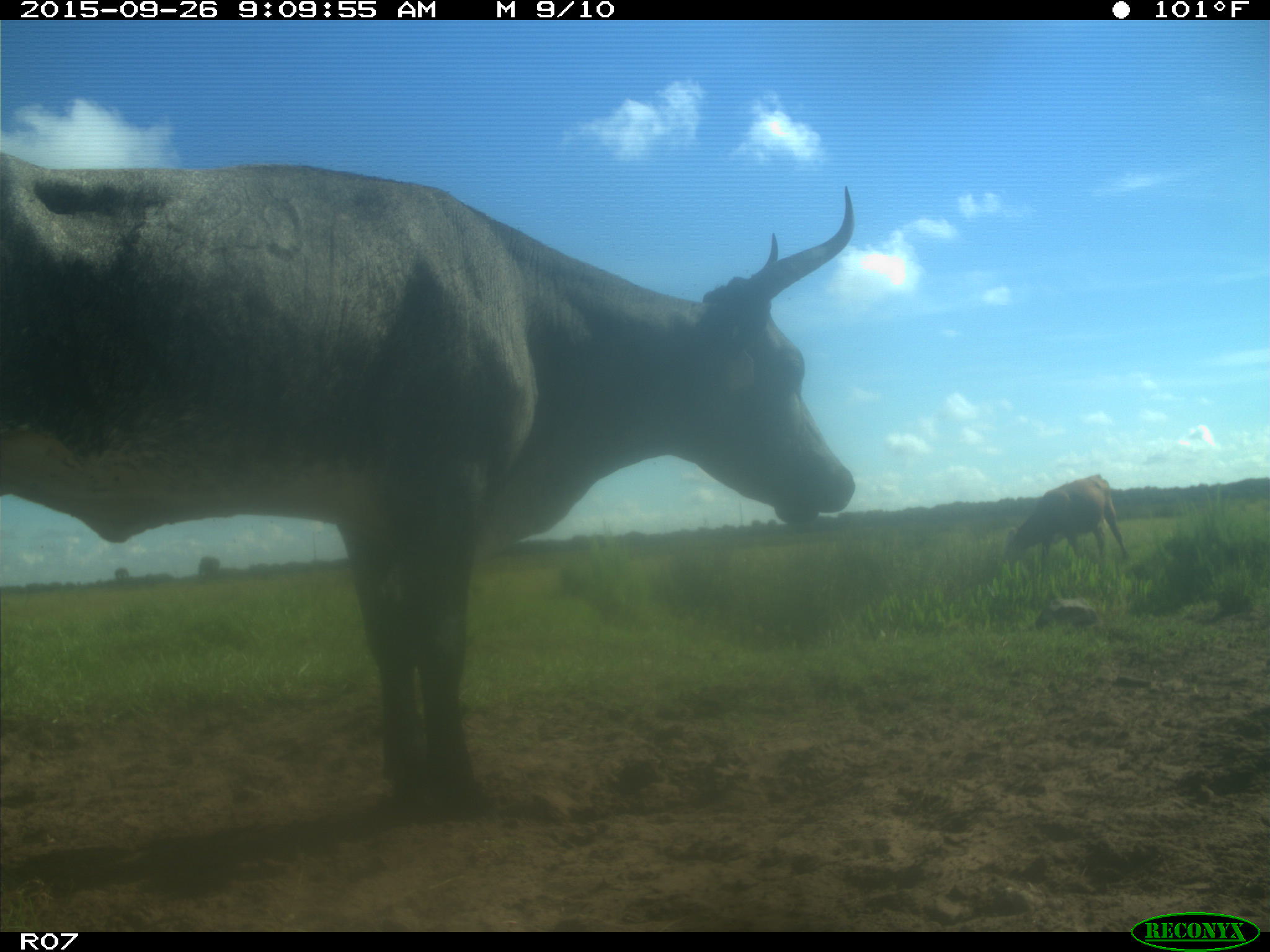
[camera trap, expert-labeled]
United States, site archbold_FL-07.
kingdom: Animalia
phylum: Chordata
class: Mammalia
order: Artiodactyla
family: Bovidae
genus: Bos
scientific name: Bos taurus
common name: domestic cow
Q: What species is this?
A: Bos taurus (domestic cow).